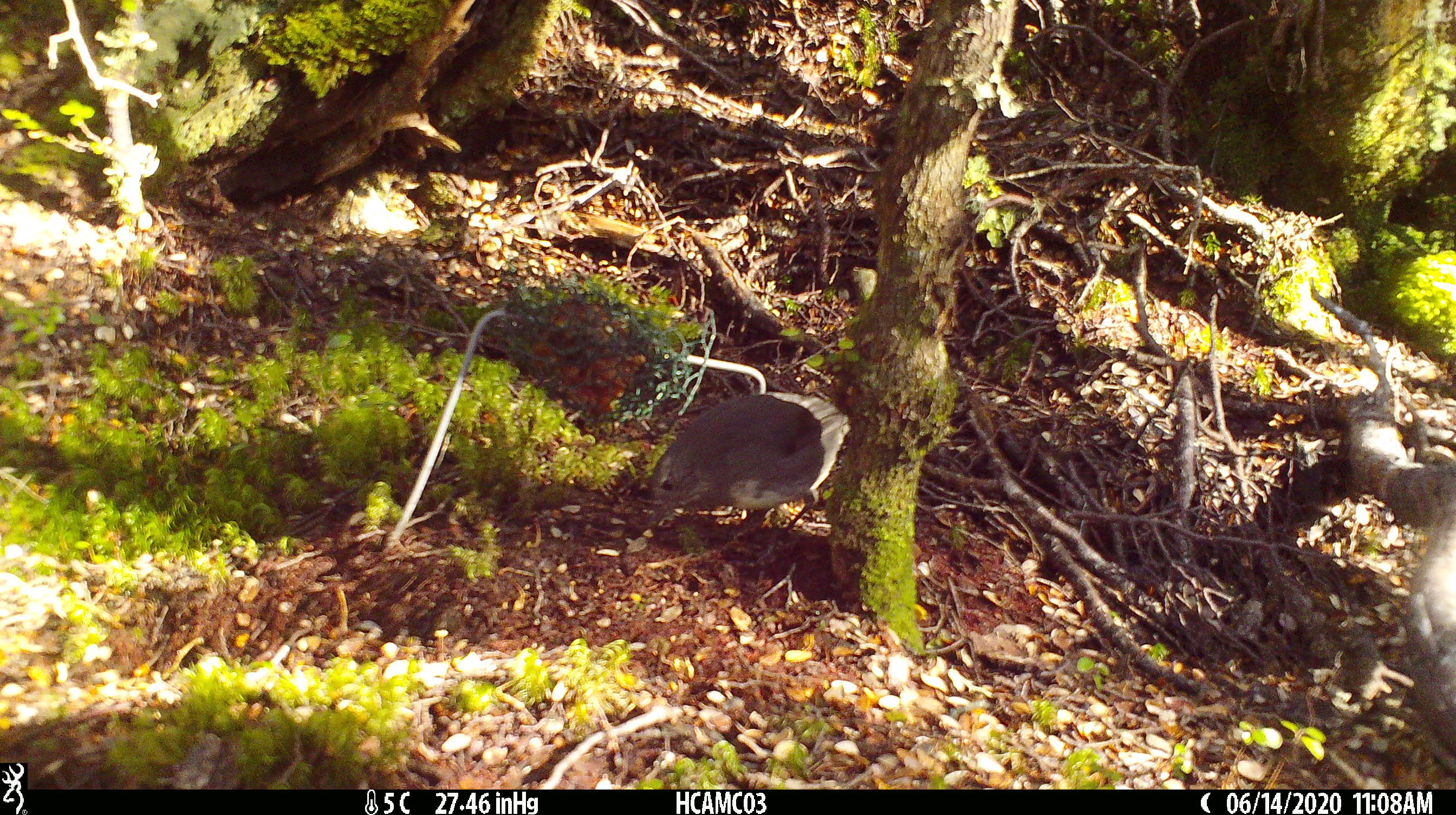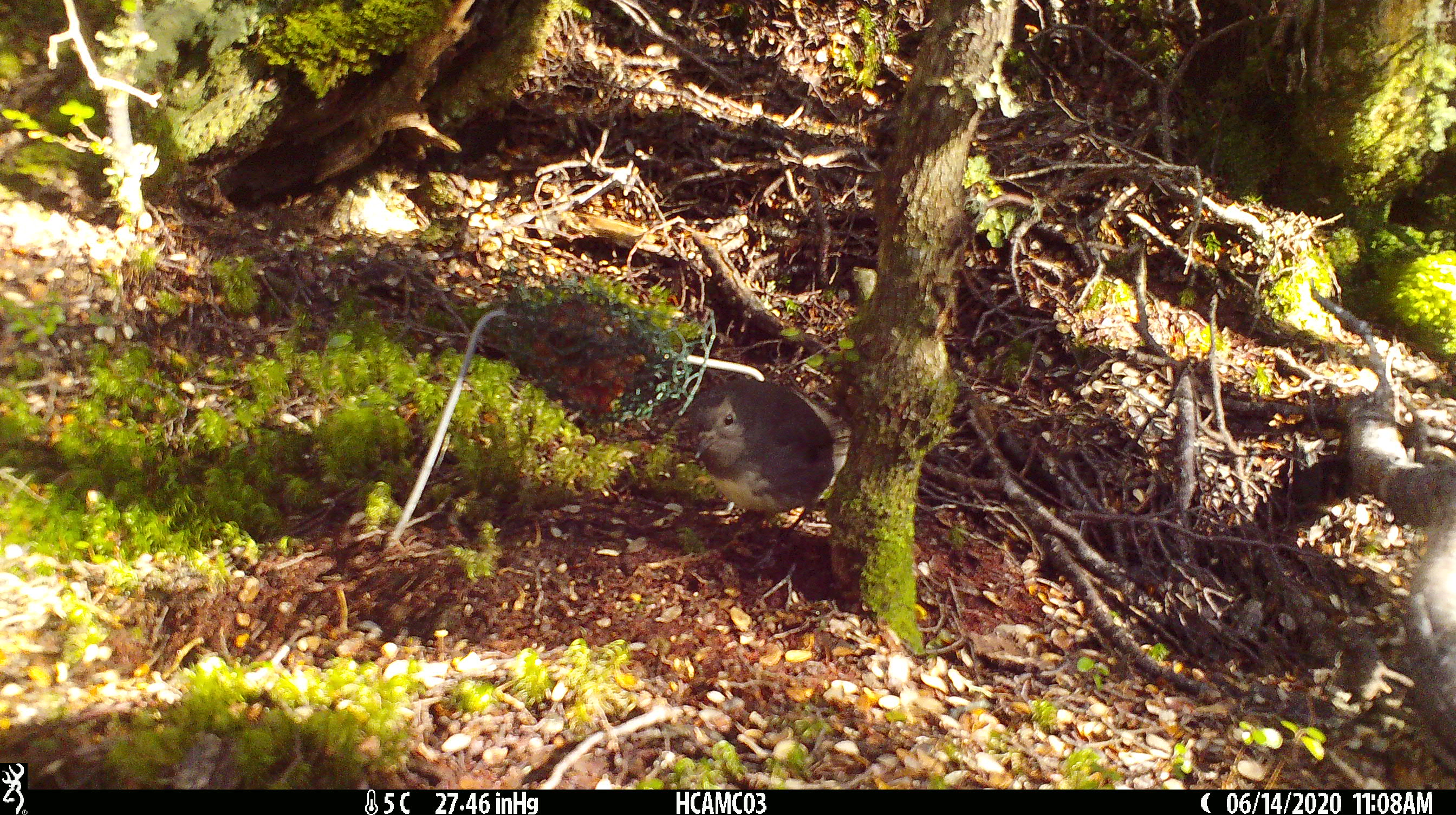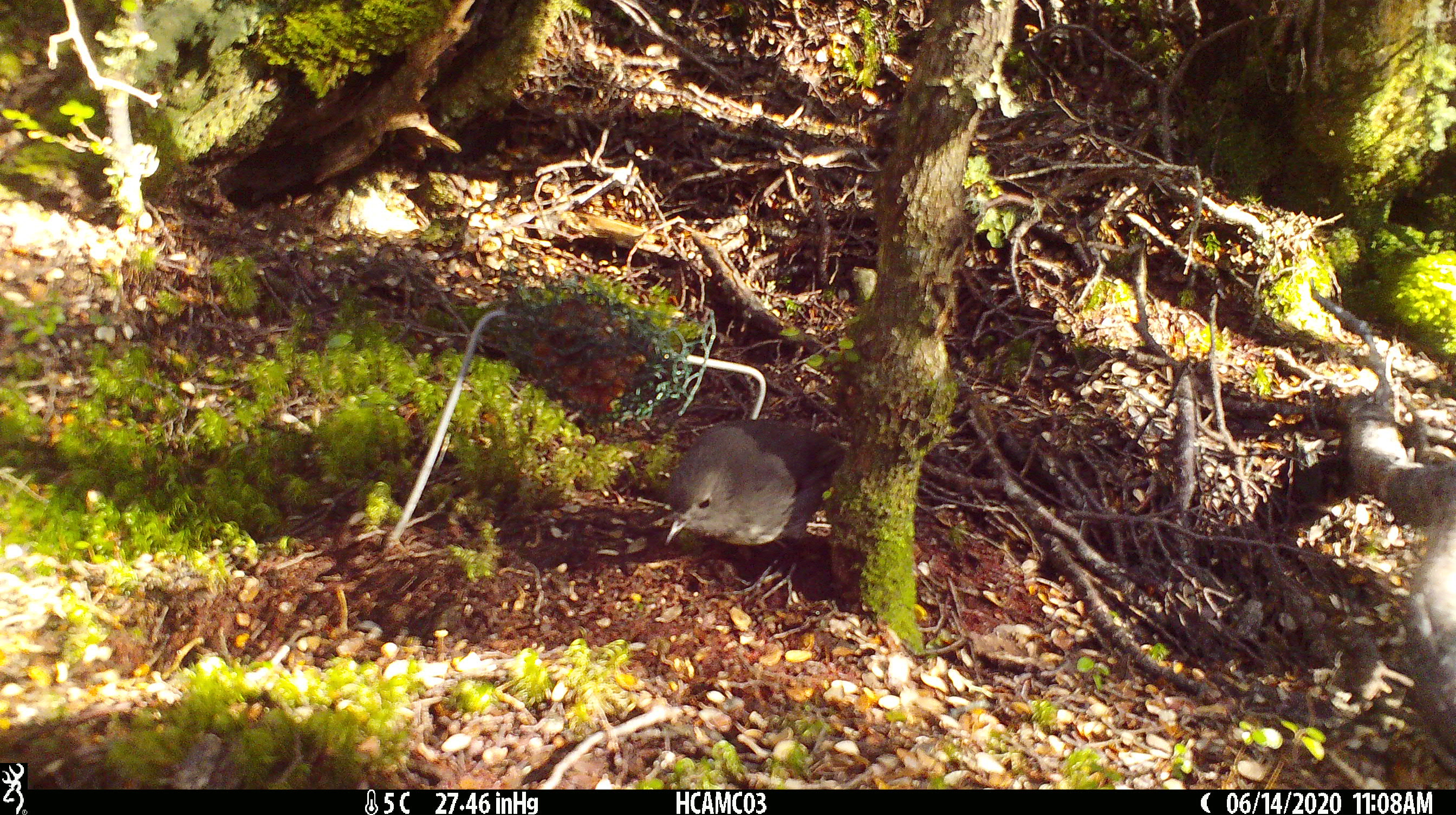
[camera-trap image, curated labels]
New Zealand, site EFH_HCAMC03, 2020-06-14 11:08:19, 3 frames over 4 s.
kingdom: Animalia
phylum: Chordata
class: Aves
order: Passeriformes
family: Petroicidae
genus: Petroica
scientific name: Petroica australis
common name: new zealand robin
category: robin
Robin (new zealand robin) (Petroica australis).